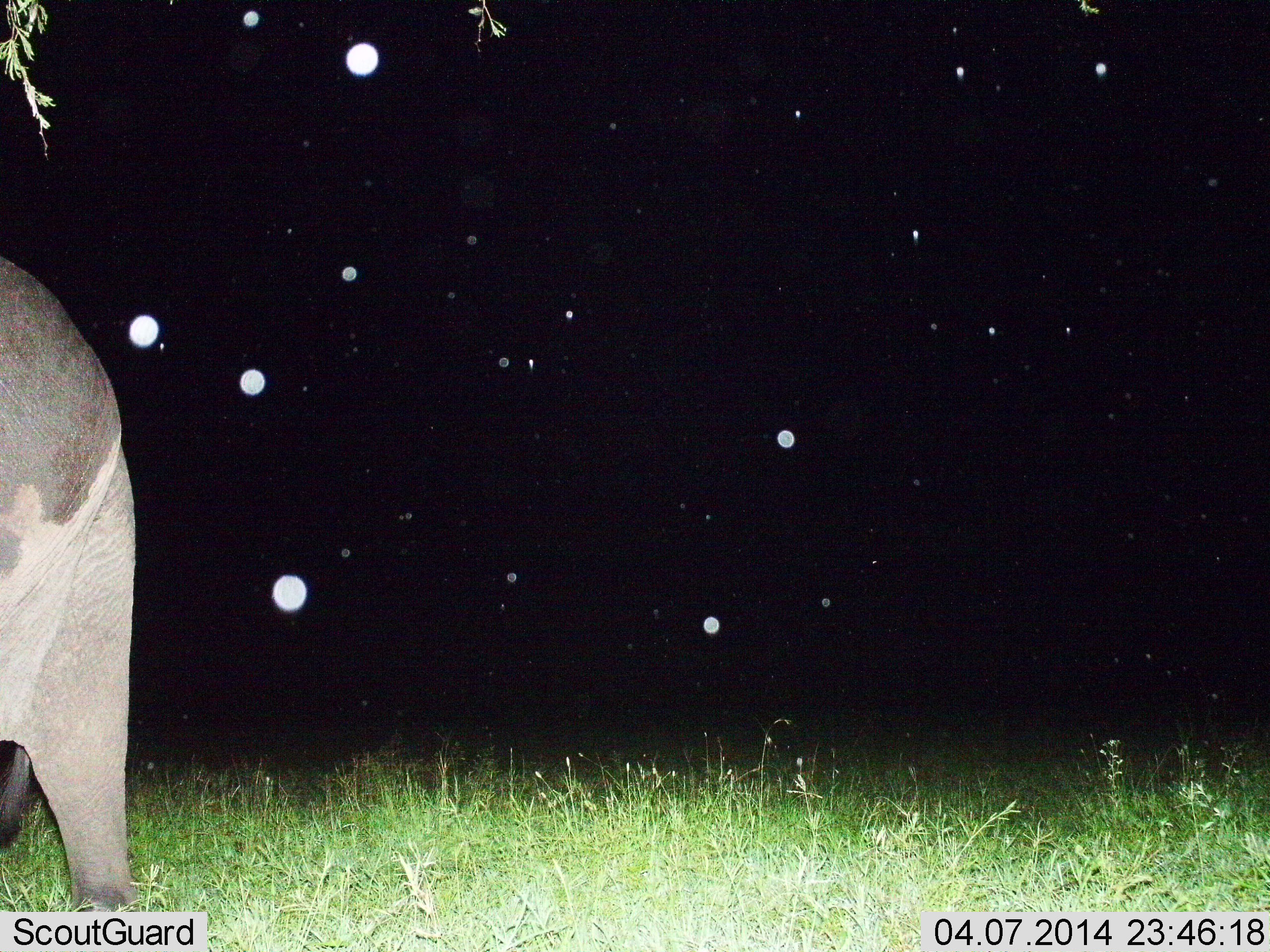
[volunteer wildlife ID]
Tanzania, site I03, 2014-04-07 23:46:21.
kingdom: Animalia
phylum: Chordata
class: Mammalia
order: Proboscidea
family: Elephantidae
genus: Loxodonta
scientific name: Loxodonta africana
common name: african bush elephant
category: elephant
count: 1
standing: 73%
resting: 0%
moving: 27%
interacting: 0%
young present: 0%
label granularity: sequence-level